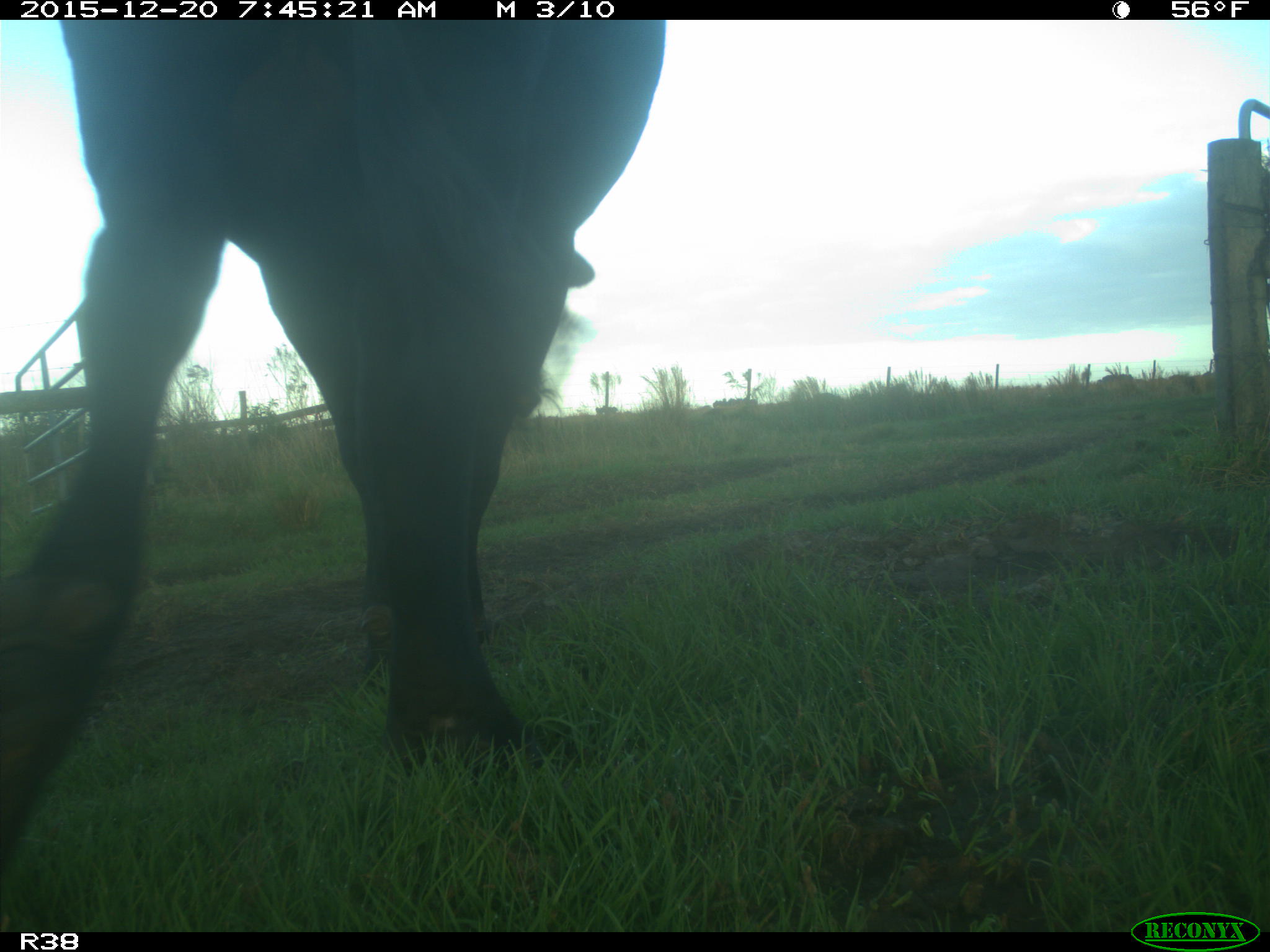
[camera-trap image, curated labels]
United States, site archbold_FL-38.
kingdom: Animalia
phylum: Chordata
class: Mammalia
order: Artiodactyla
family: Bovidae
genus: Bos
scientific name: Bos taurus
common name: domestic cow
Bos taurus (domestic cow).